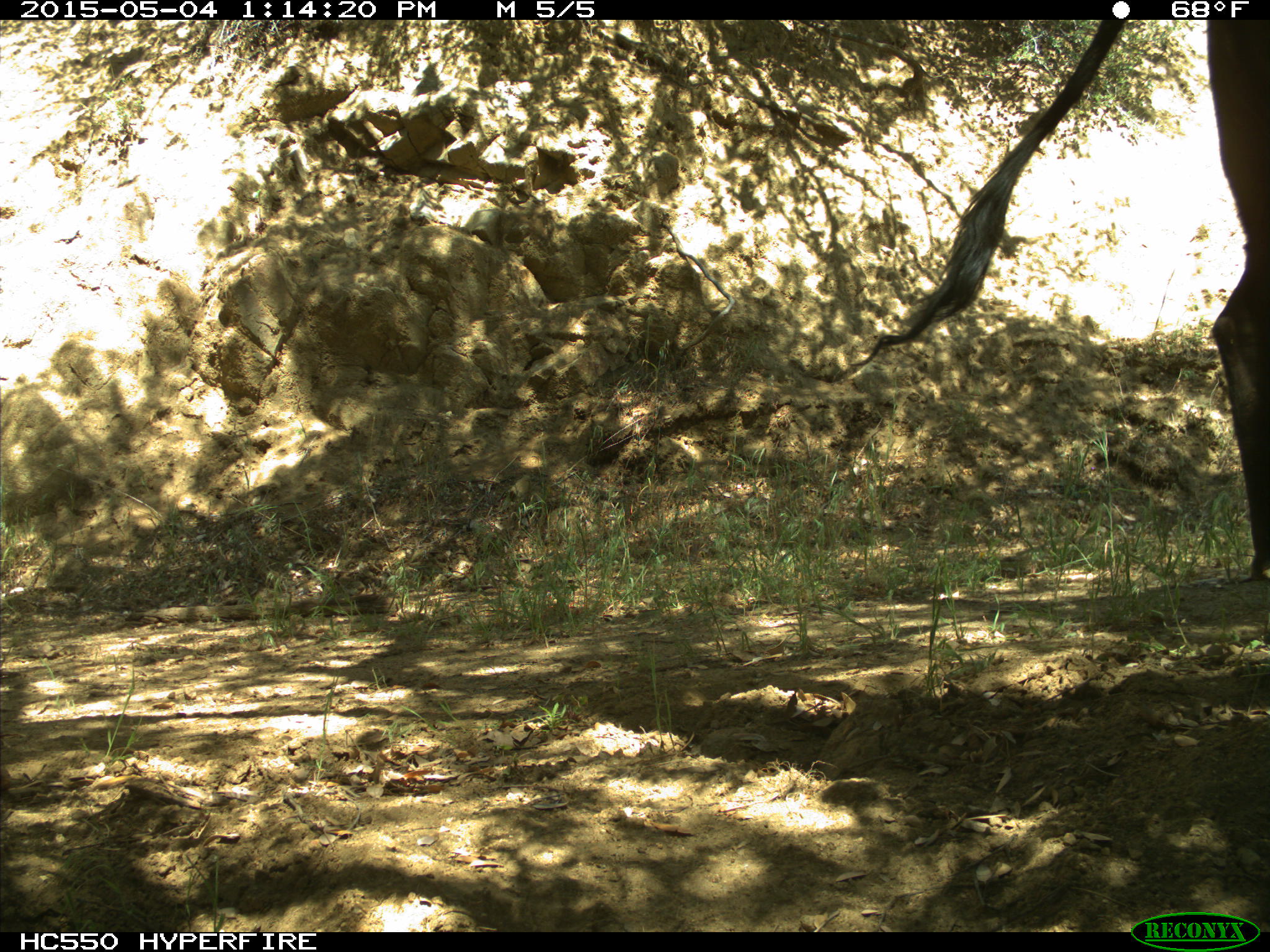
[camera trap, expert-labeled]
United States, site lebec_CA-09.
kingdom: Animalia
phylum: Chordata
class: Mammalia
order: Artiodactyla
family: Bovidae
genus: Bos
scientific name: Bos taurus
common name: domestic cow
Bos taurus (domestic cow).